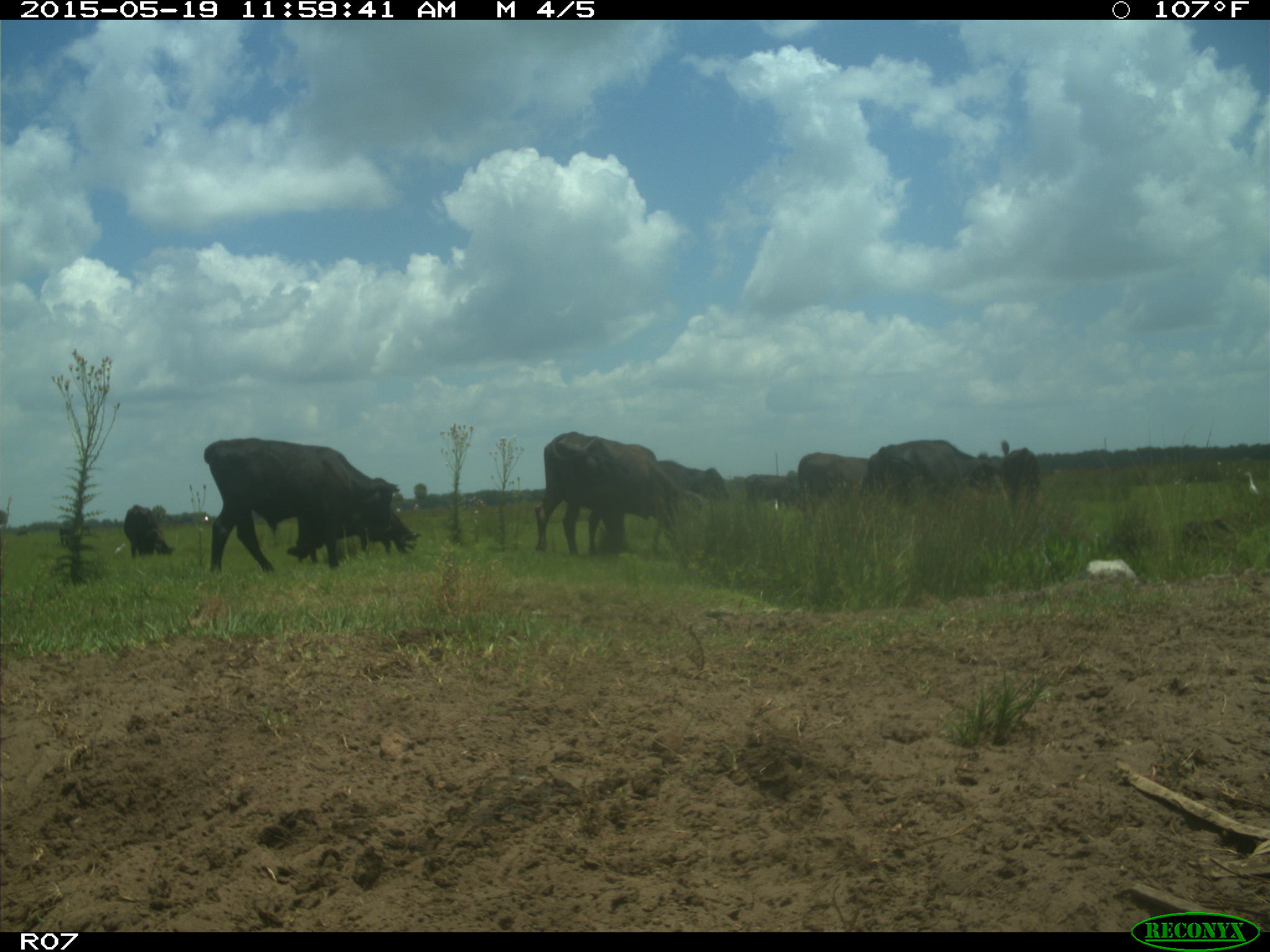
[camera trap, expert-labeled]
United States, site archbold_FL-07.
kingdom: Animalia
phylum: Chordata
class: Mammalia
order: Artiodactyla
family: Bovidae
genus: Bos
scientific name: Bos taurus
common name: domestic cow